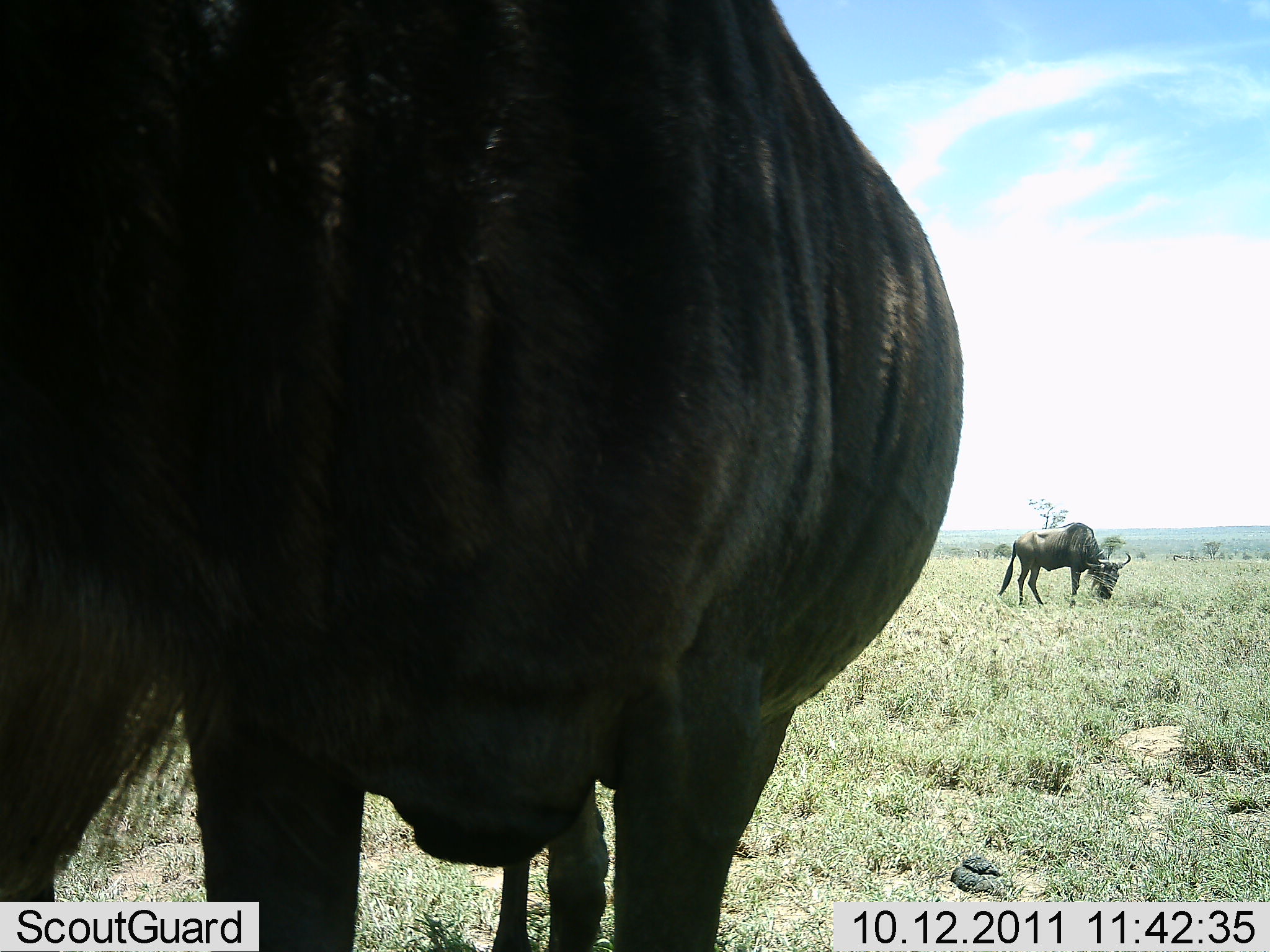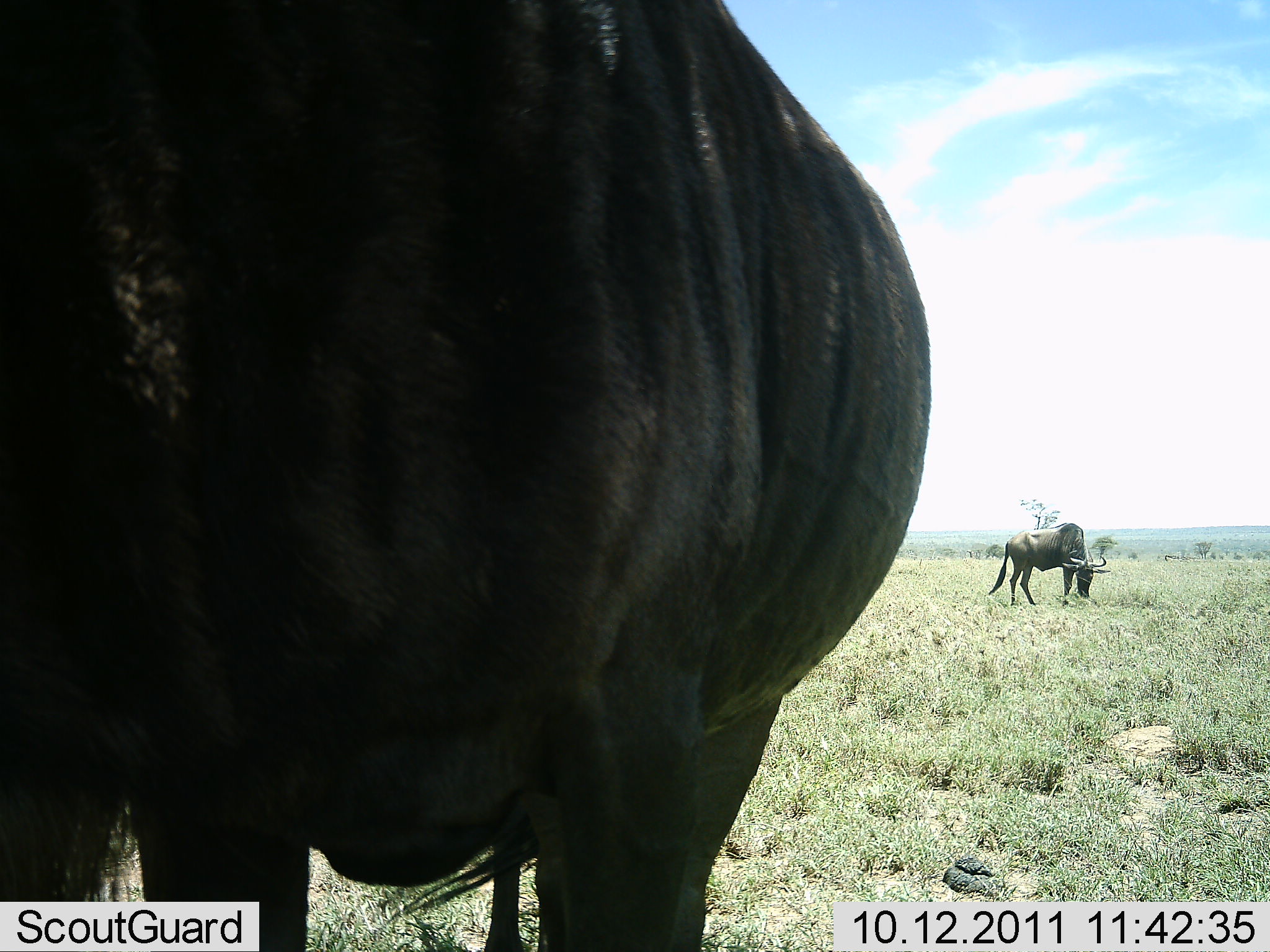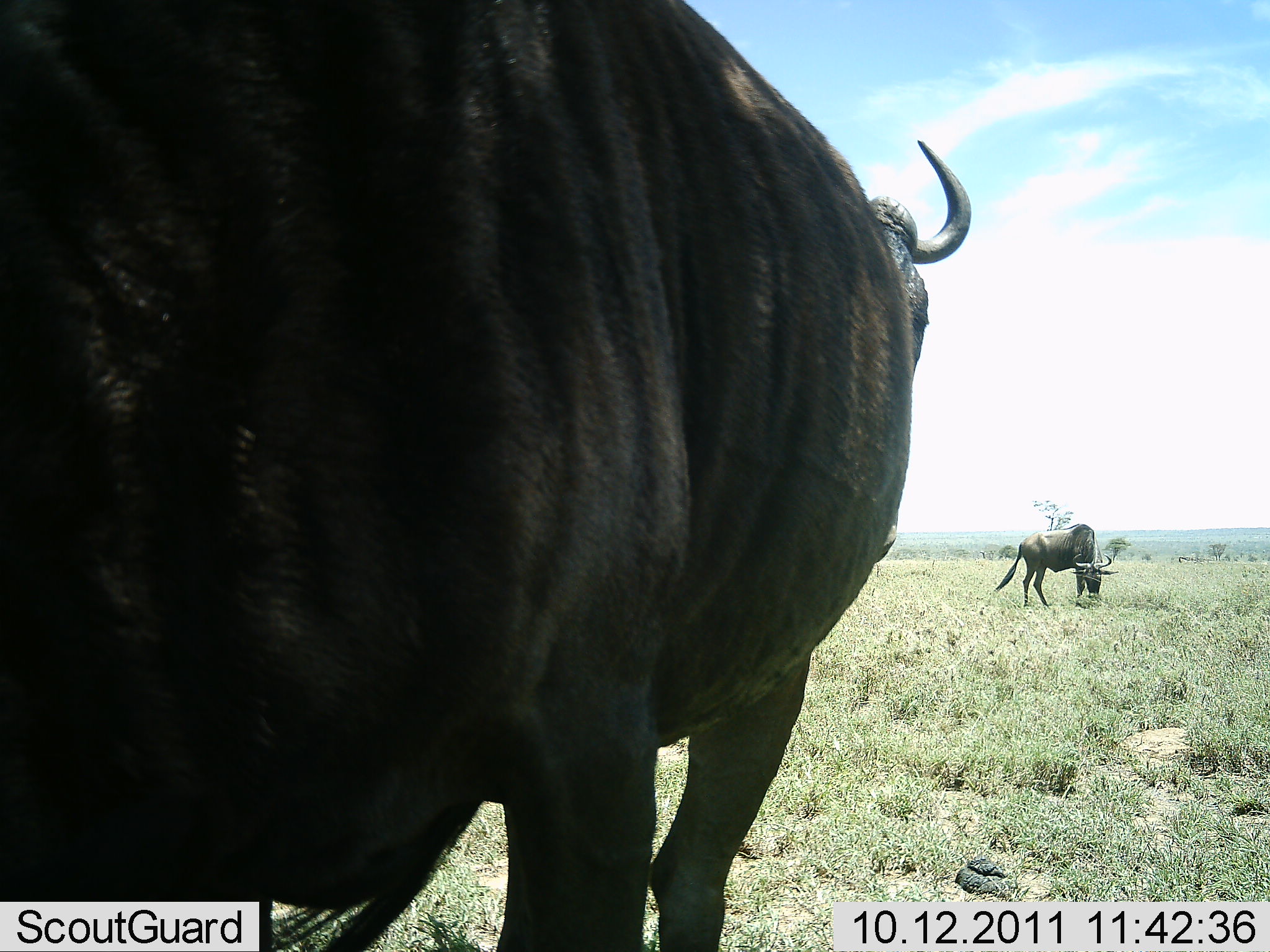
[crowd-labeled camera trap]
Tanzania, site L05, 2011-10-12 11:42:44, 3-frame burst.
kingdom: Animalia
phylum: Chordata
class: Mammalia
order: Artiodactyla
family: Bovidae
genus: Connochaetes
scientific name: Connochaetes taurinus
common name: blue wildebeest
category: wildebeest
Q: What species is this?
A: Wildebeest (blue wildebeest) (Connochaetes taurinus).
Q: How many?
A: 2.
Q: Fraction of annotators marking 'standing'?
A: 42%.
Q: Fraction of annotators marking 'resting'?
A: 0%.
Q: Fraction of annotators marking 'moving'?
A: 8%.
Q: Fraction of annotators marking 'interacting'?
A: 0%.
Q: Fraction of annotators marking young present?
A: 0%.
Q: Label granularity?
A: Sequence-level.